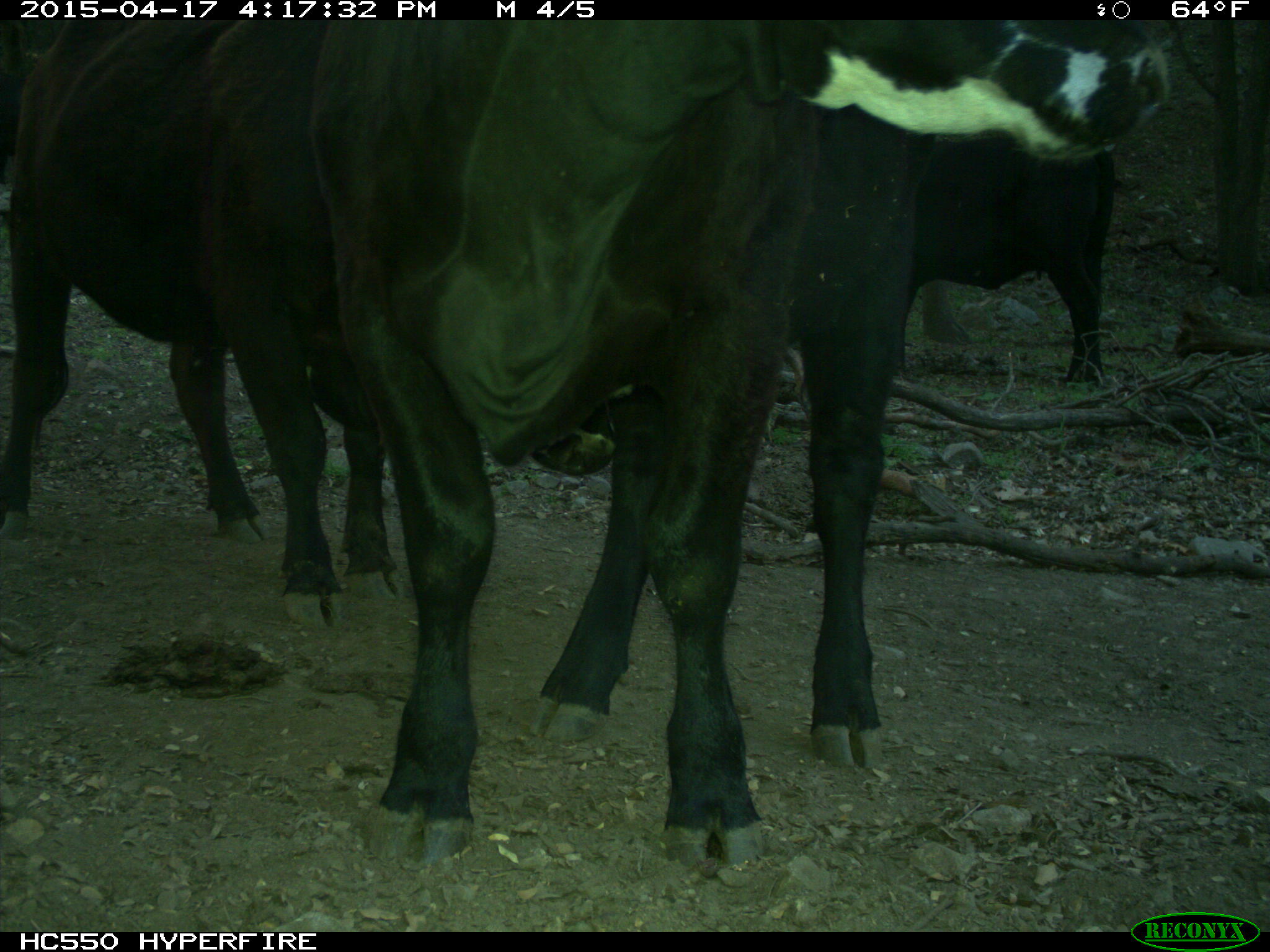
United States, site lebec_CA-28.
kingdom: Animalia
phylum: Chordata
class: Mammalia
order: Artiodactyla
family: Bovidae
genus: Bos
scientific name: Bos taurus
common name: domestic cow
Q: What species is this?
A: Bos taurus (domestic cow).